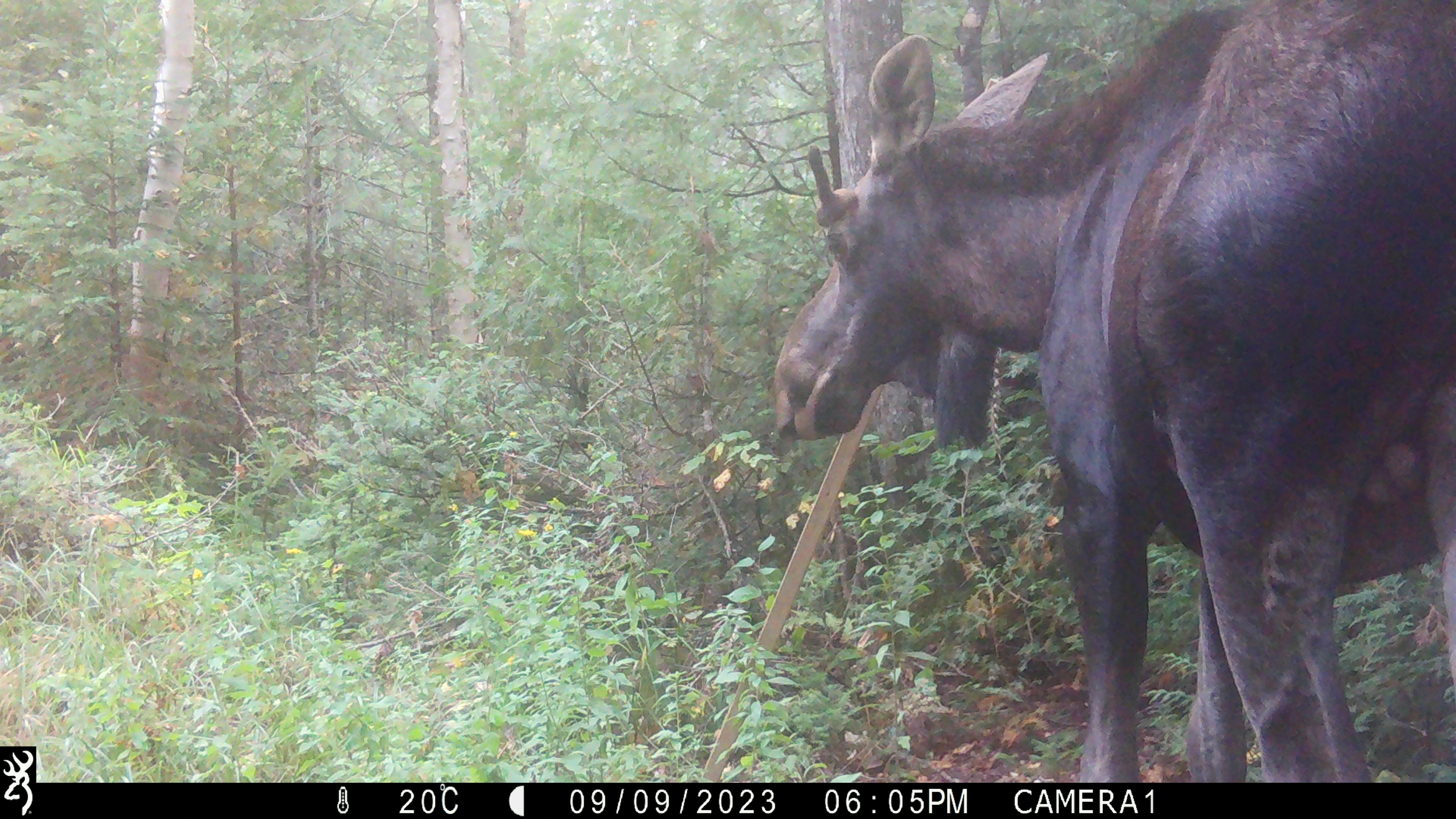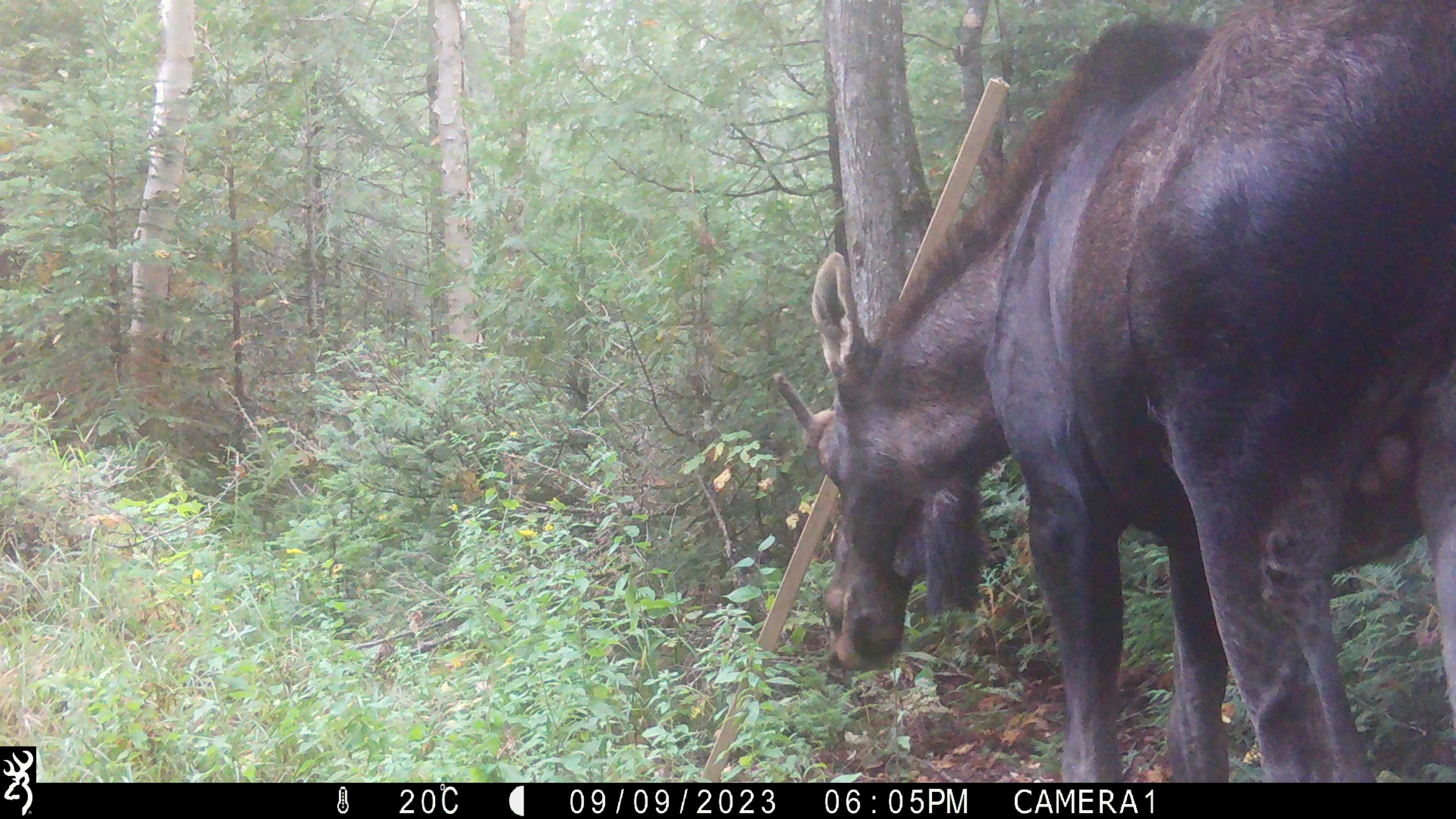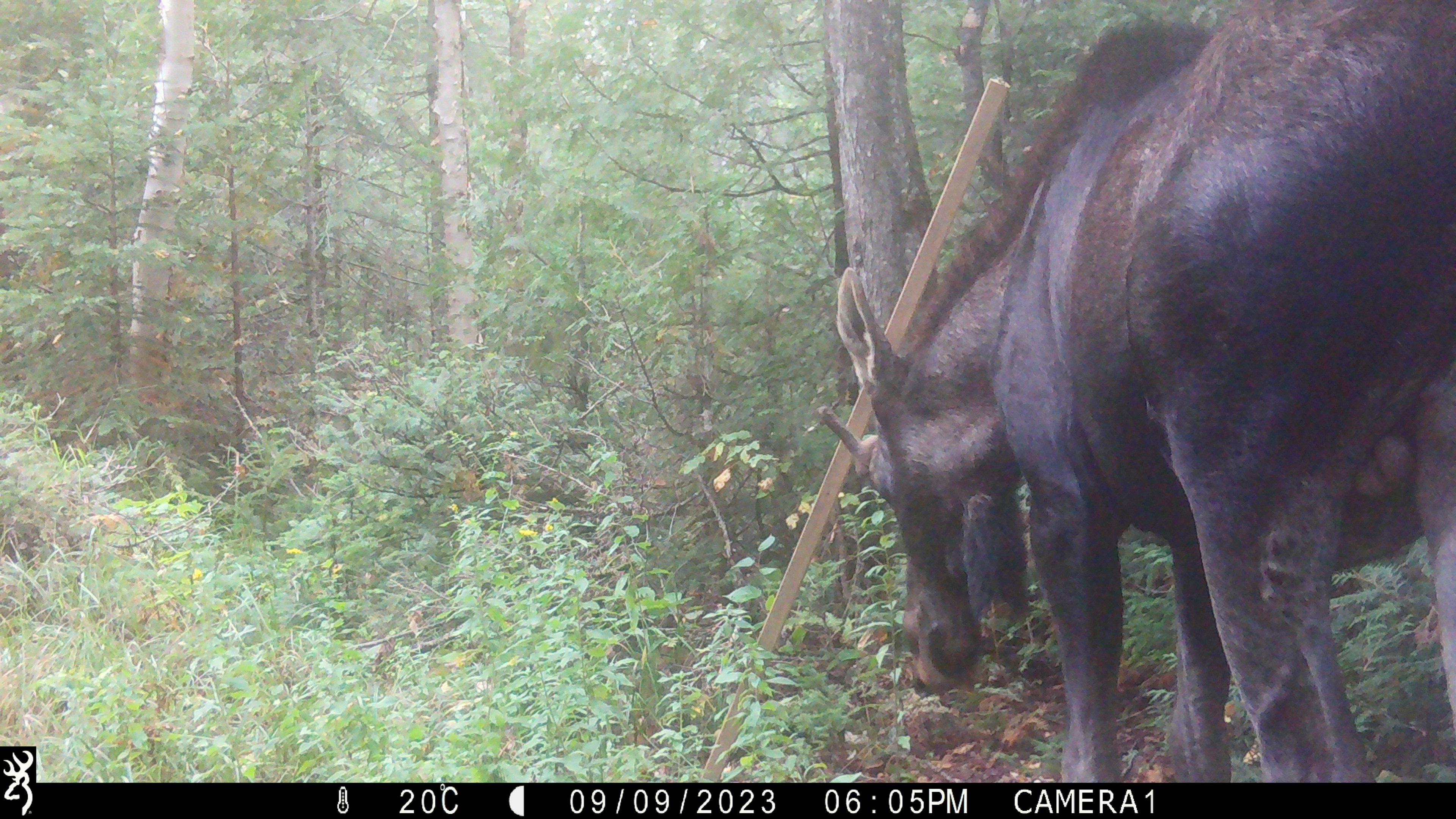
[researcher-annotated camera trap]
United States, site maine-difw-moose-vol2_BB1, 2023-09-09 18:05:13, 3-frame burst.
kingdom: Animalia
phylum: Chordata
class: Mammalia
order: Artiodactyla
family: Cervidae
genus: Alces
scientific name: Alces alces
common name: moose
Moose (Alces alces).